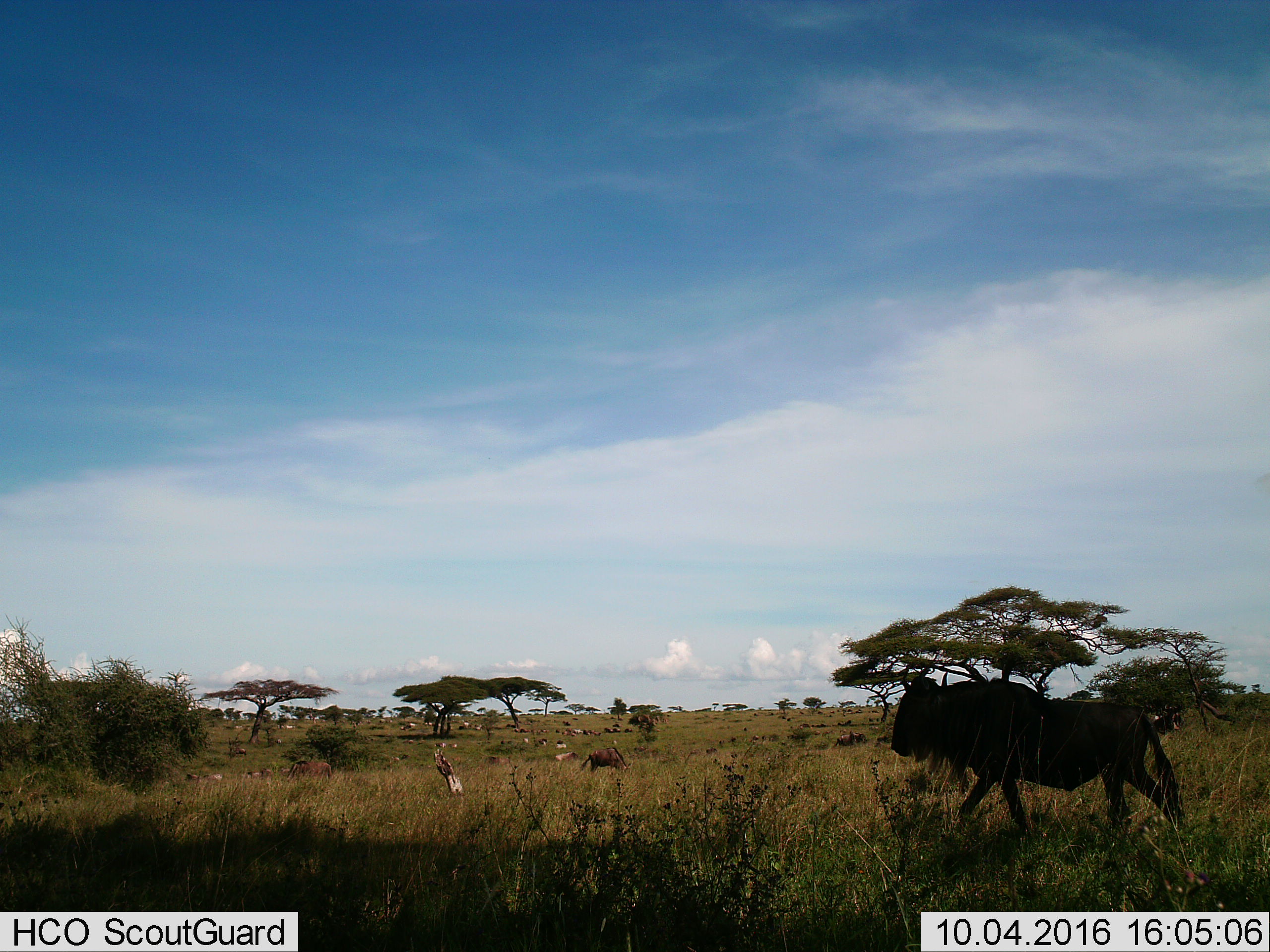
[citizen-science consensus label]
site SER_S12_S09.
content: unidentified animal